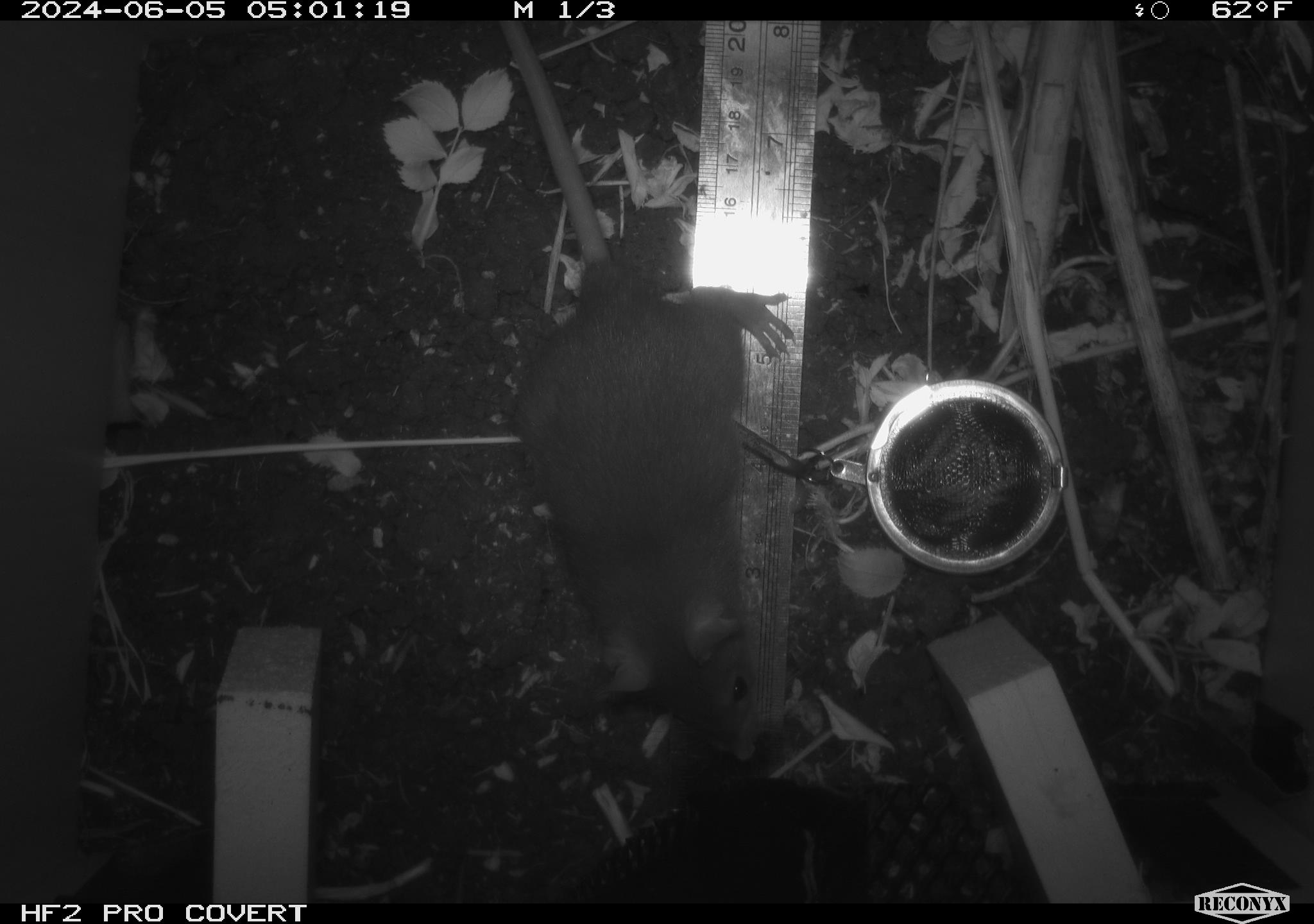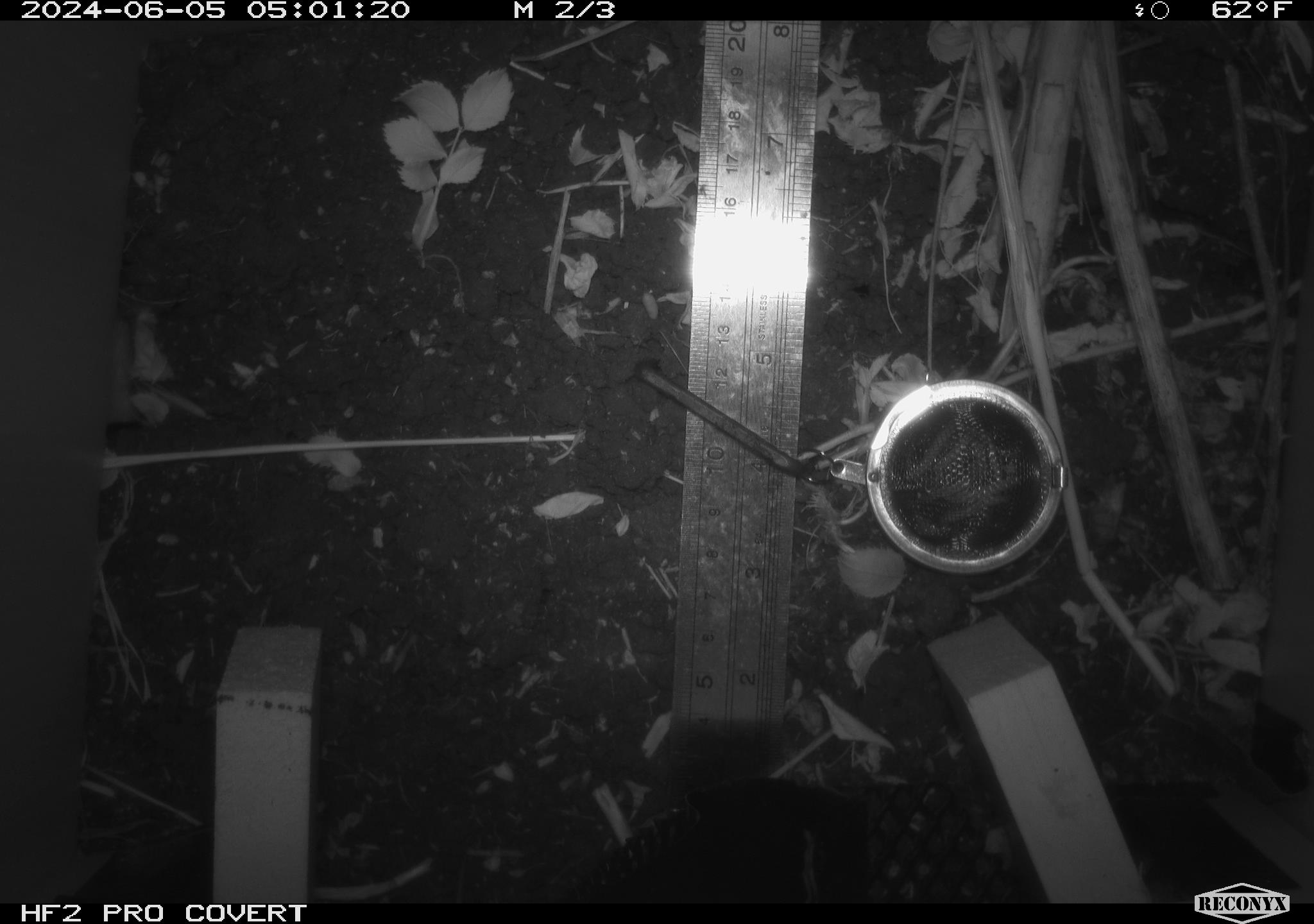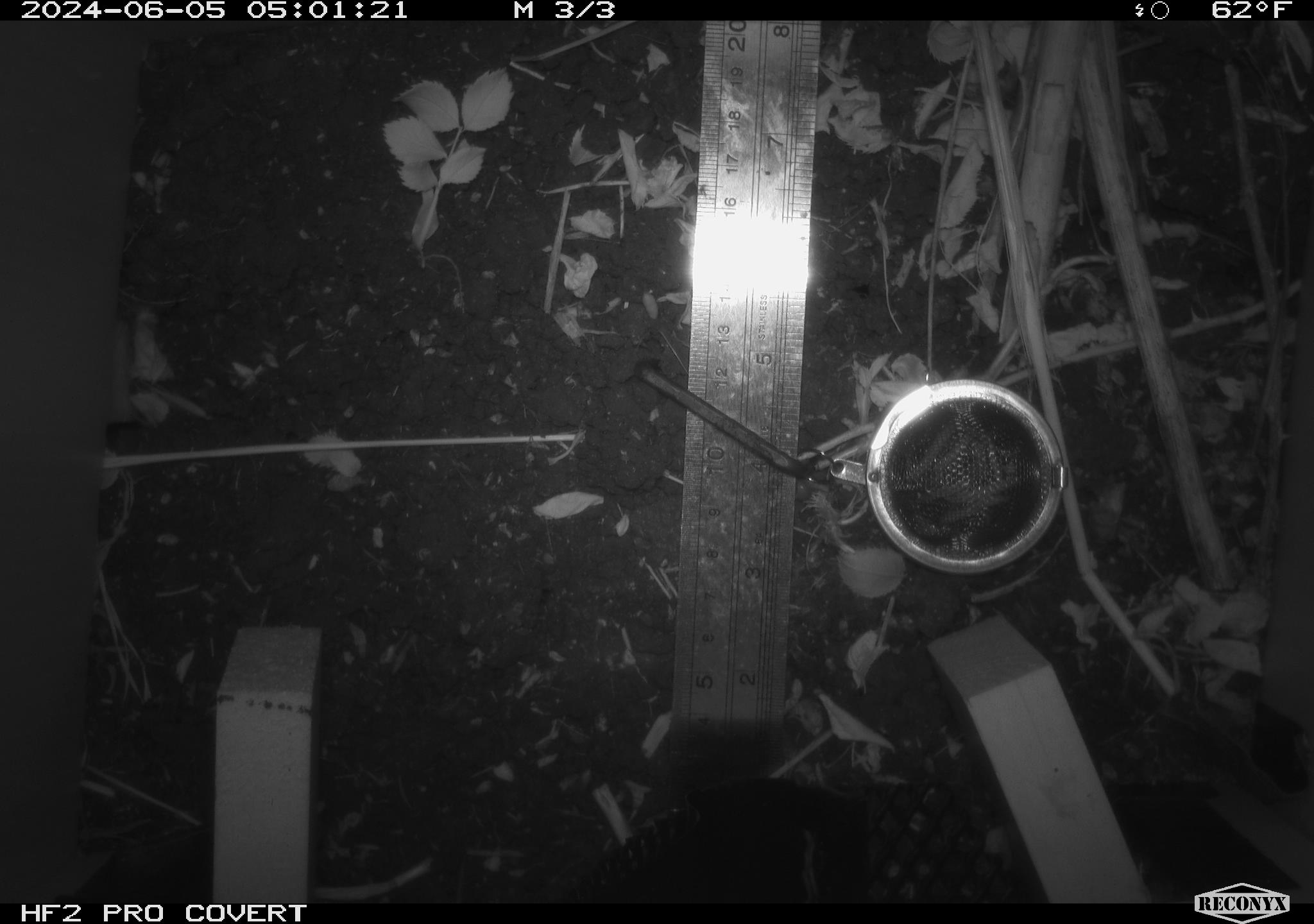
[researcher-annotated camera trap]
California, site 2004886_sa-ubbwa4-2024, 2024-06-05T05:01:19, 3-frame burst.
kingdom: Animalia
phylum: Chordata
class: Mammalia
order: Rodentia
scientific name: Rodentia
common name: woodrat or rat or mouse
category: woodrat or rat or mouse species